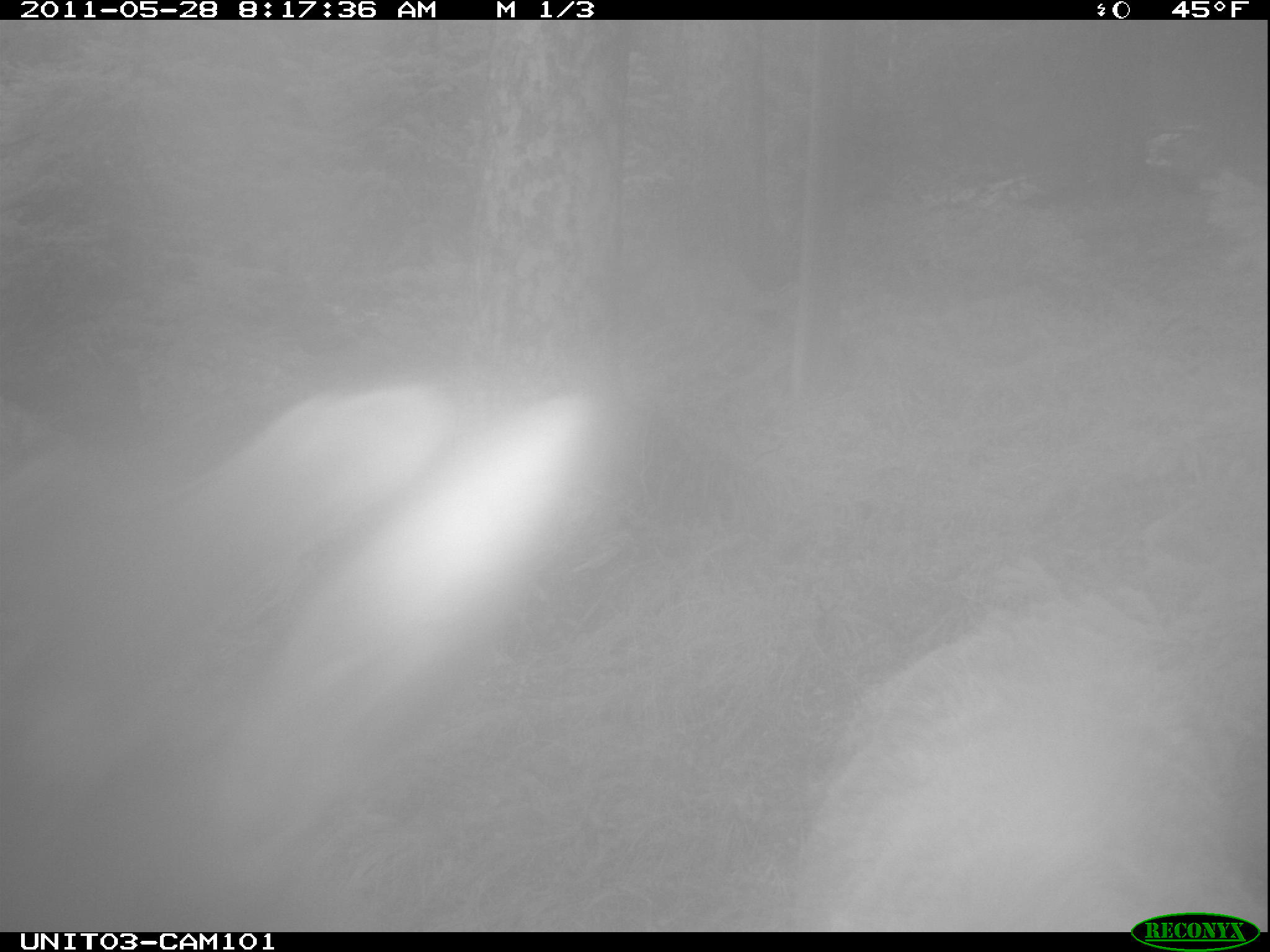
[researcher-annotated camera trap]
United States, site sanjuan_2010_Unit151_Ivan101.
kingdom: Animalia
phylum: Chordata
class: Mammalia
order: Artiodactyla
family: Cervidae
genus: Cervus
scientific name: Cervus elaphus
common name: red deer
Cervus elaphus (red deer).